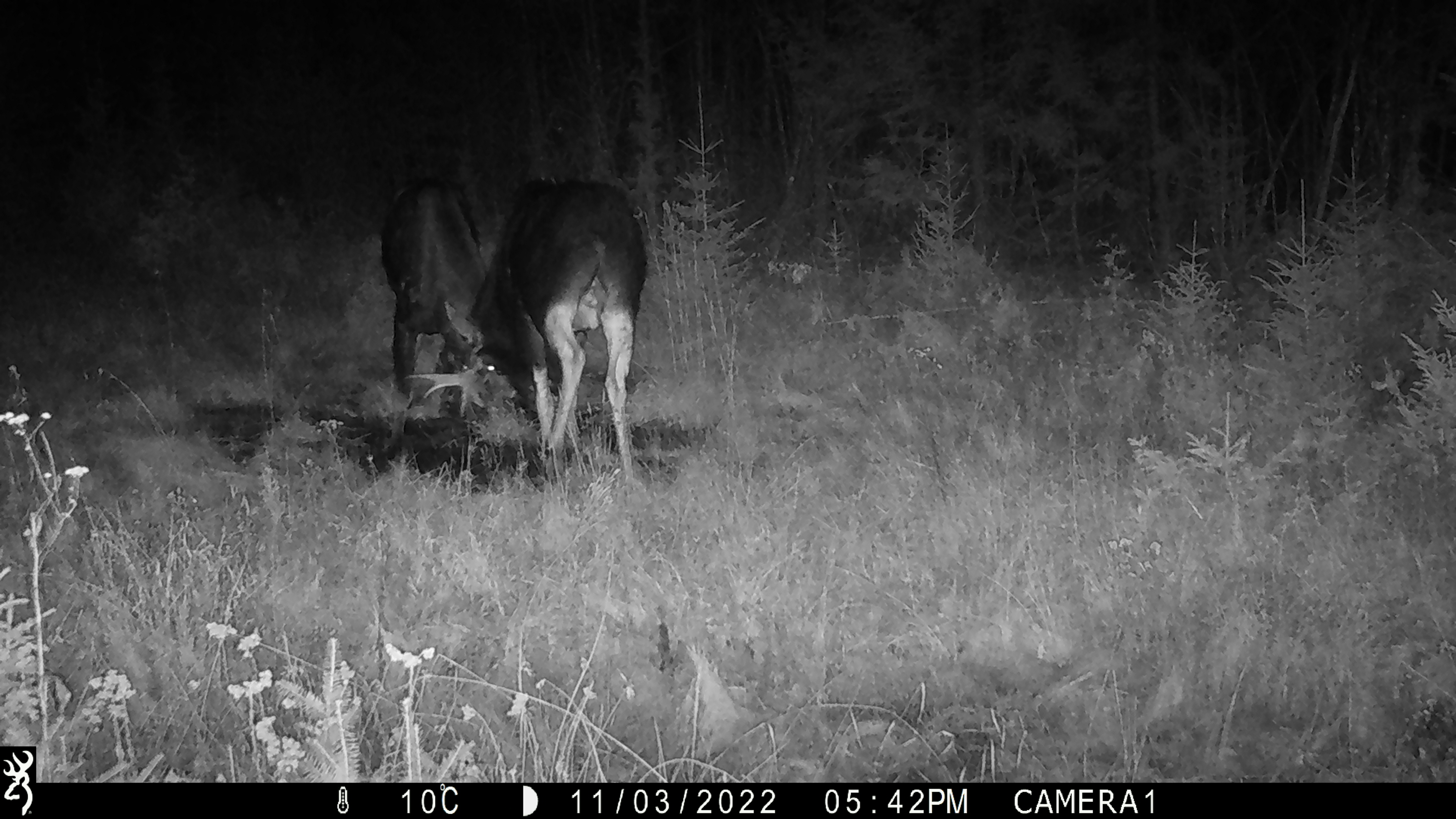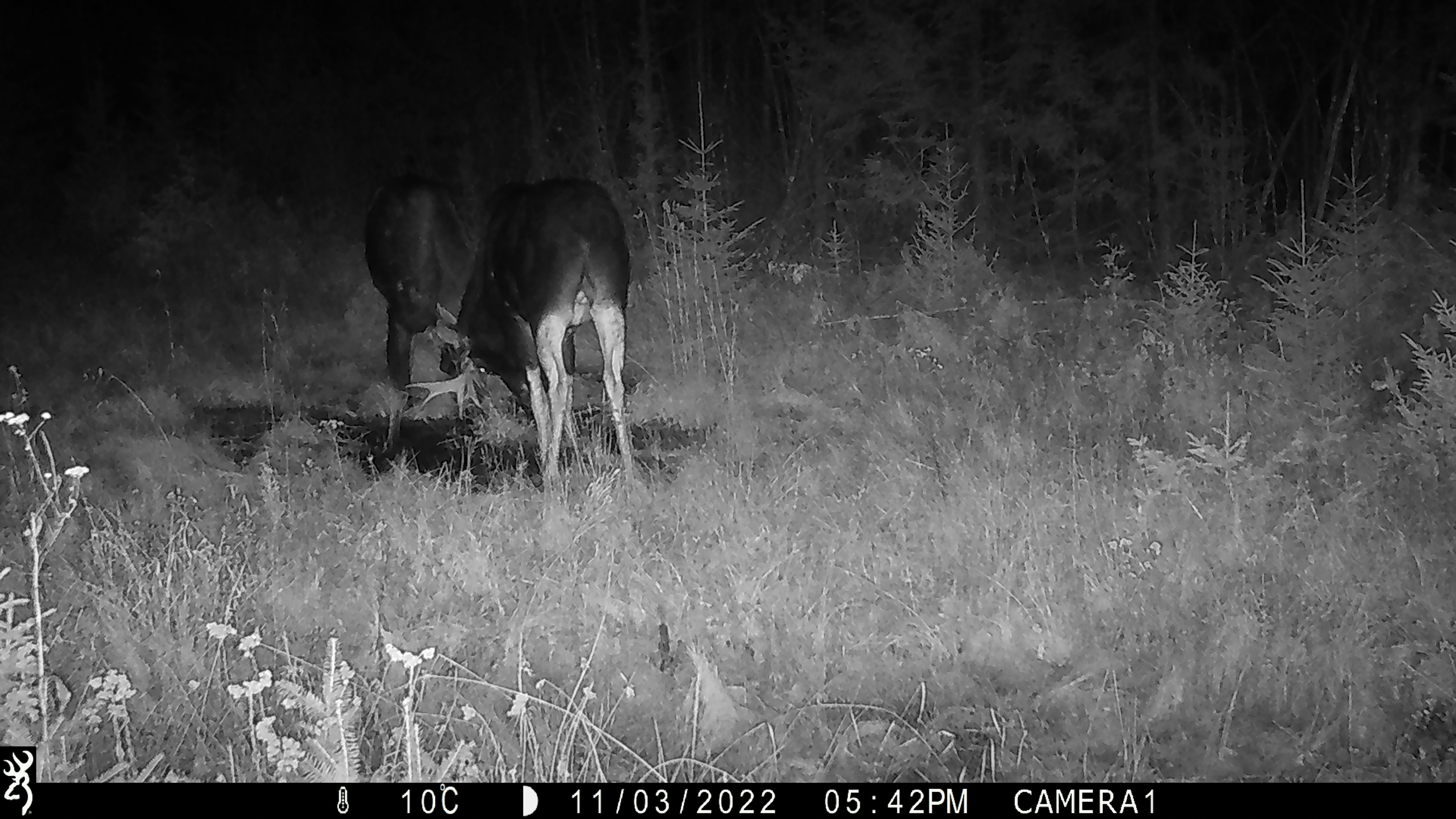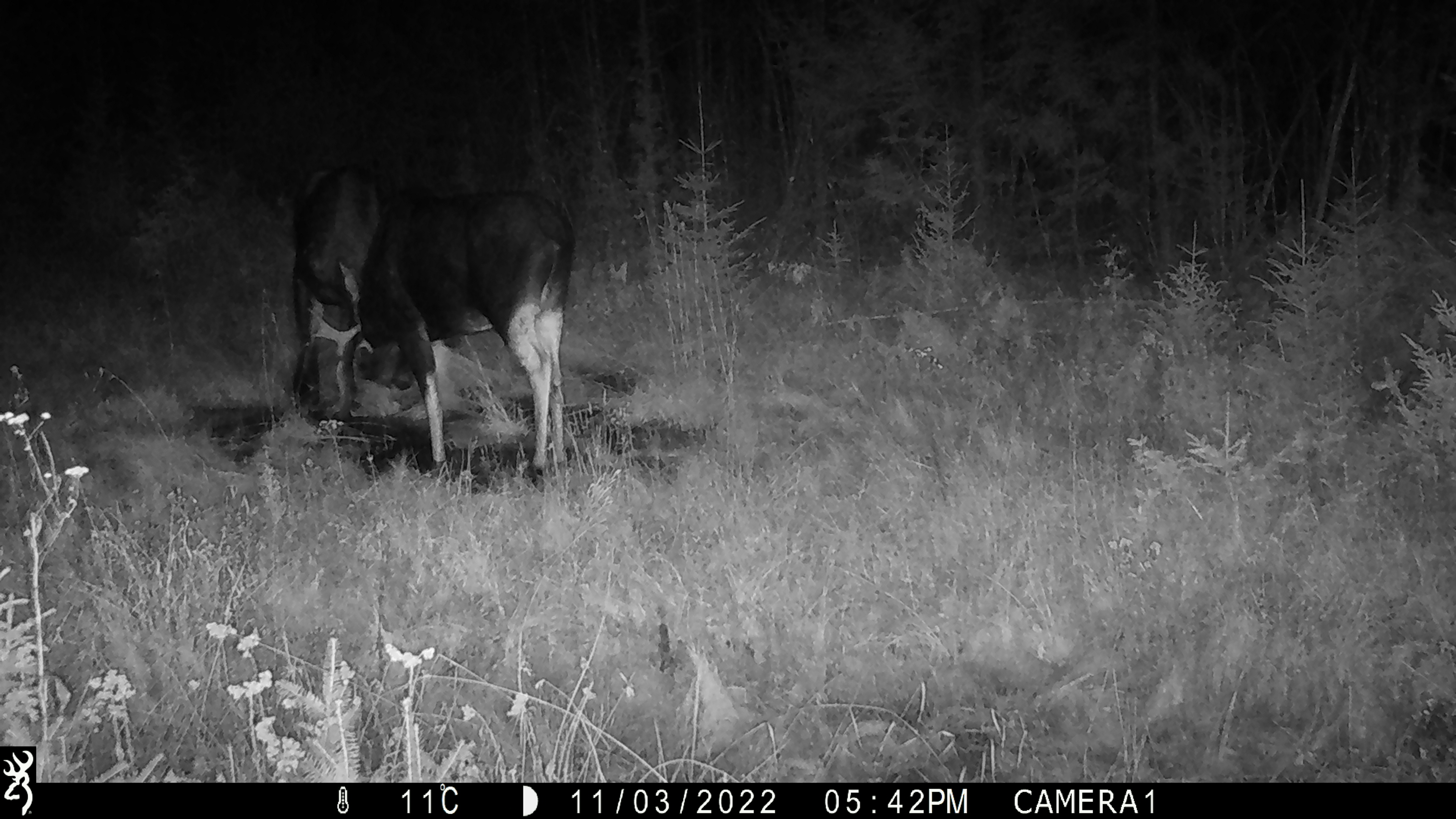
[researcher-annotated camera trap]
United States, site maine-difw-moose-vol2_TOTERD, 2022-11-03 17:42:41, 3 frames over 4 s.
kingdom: Animalia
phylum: Chordata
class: Mammalia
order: Artiodactyla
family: Cervidae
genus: Alces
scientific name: Alces alces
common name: moose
Moose (Alces alces).